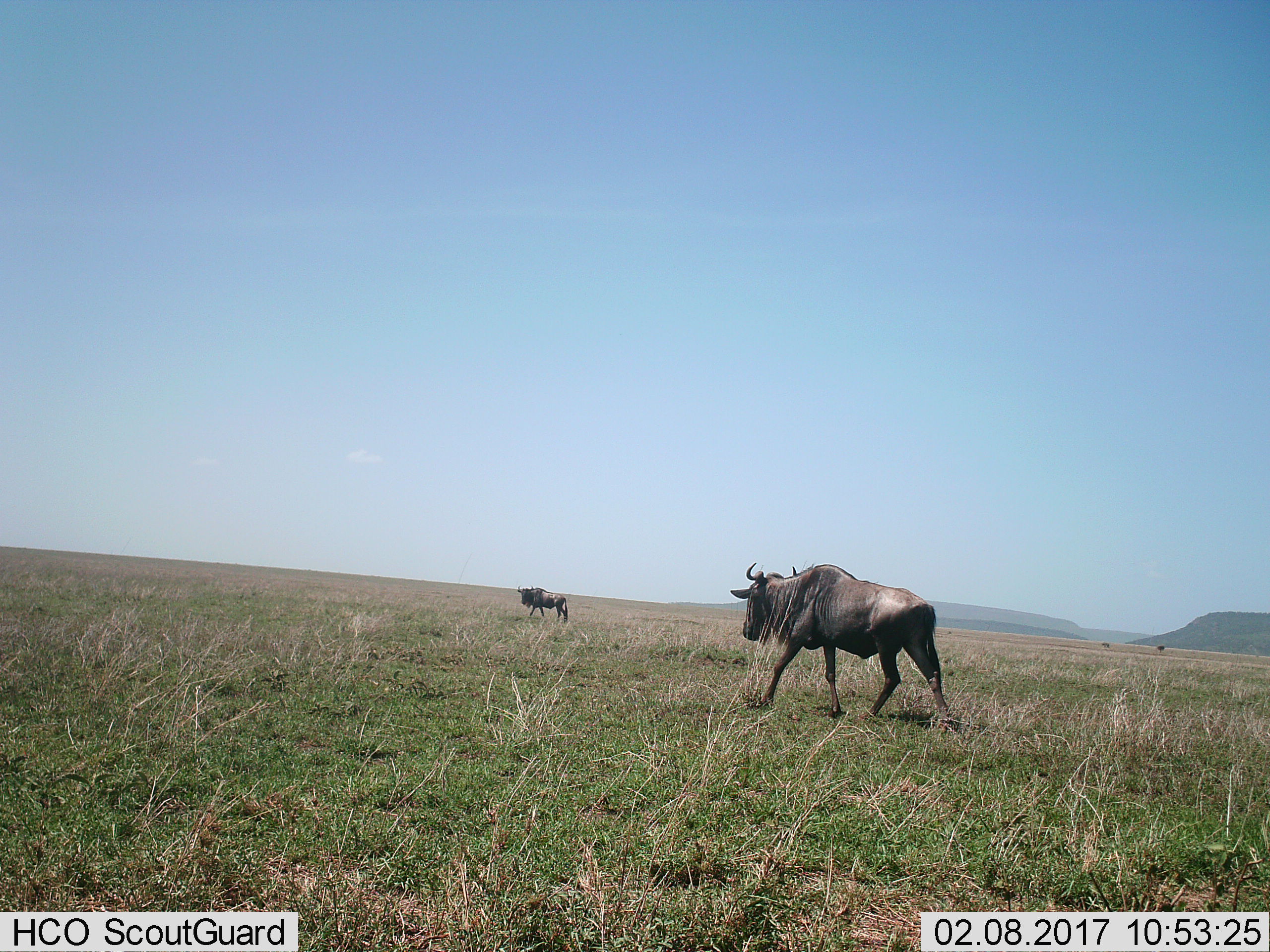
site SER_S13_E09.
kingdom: Animalia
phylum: Chordata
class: Mammalia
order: Artiodactyla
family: Bovidae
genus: Connochaetes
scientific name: Connochaetes taurinus taurinus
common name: blue wildebeest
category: wildebeestblue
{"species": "wildebeestblue (blue wildebeest) (Connochaetes taurinus taurinus)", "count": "2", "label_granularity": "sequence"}